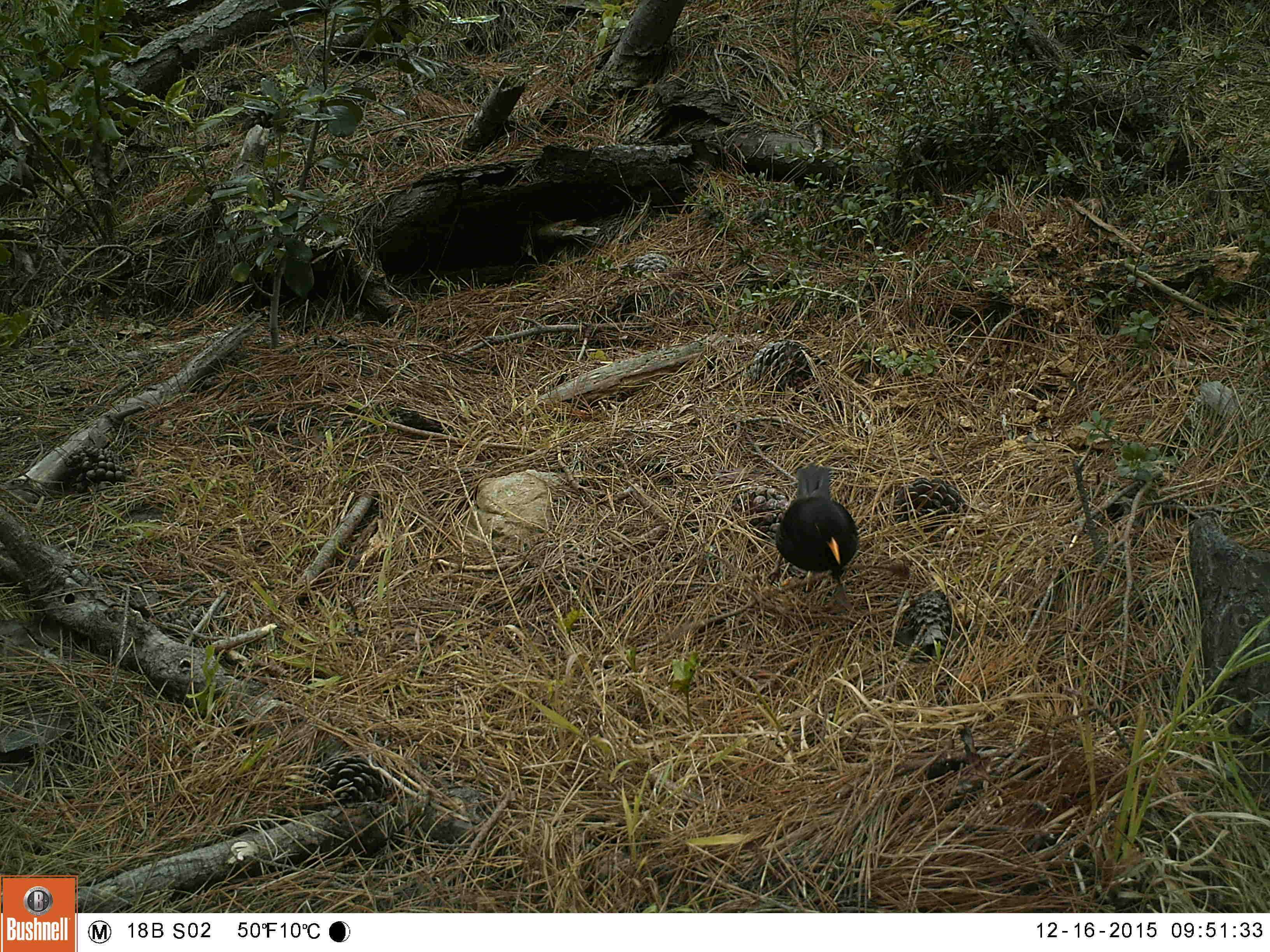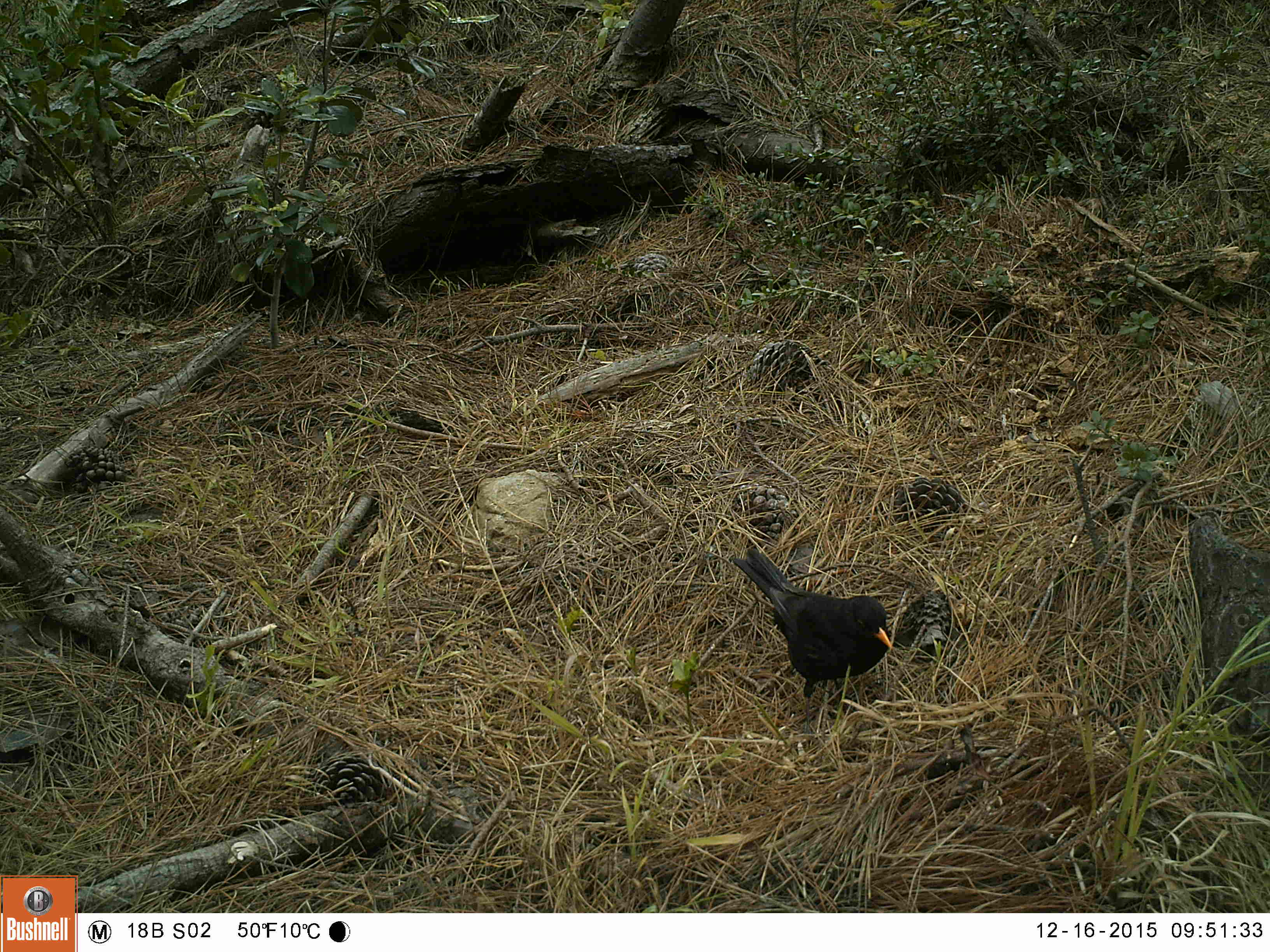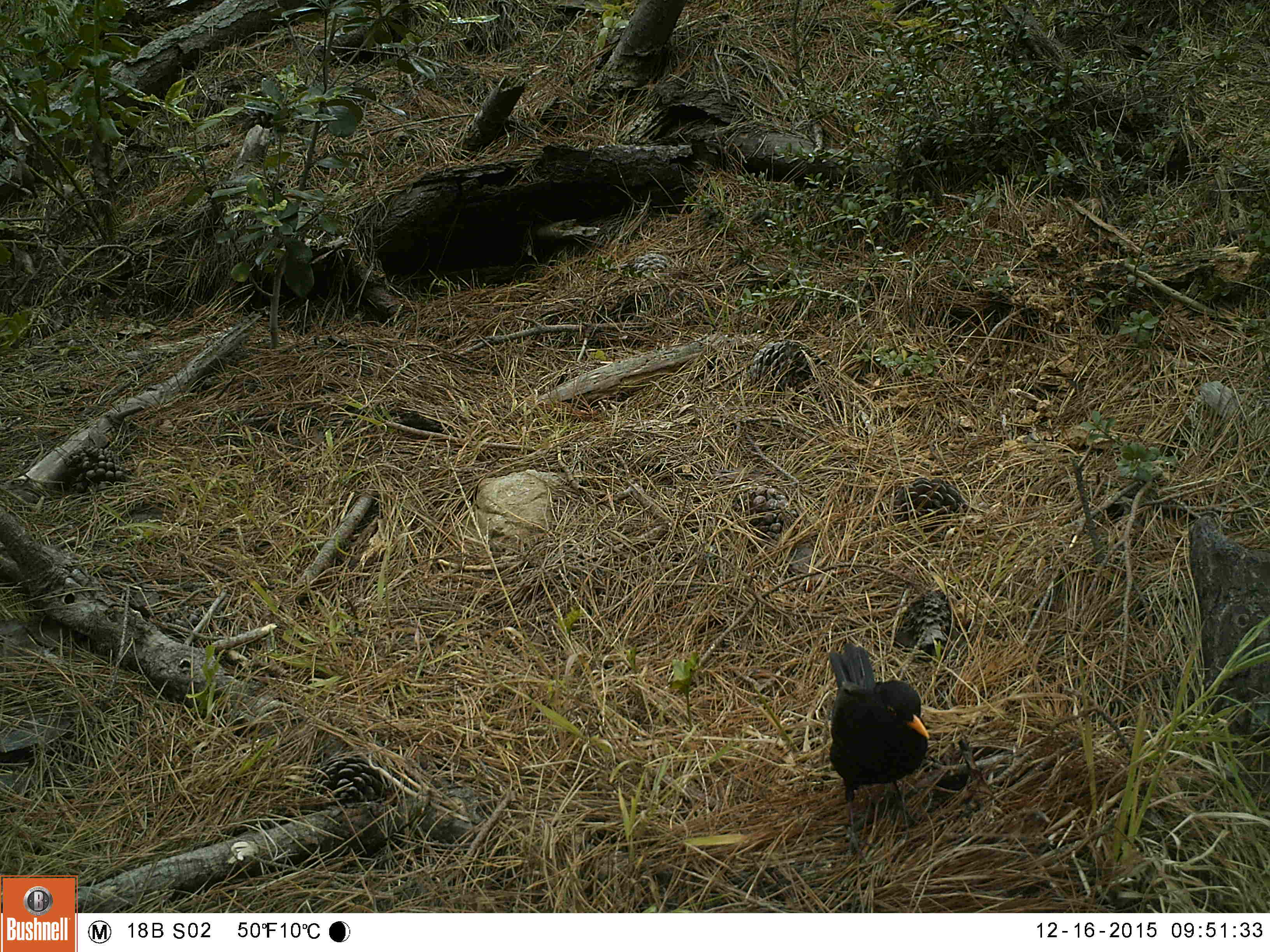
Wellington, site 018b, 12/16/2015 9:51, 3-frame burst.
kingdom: Animalia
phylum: Chordata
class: Aves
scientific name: Aves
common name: bird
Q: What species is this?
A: Bird (Aves).